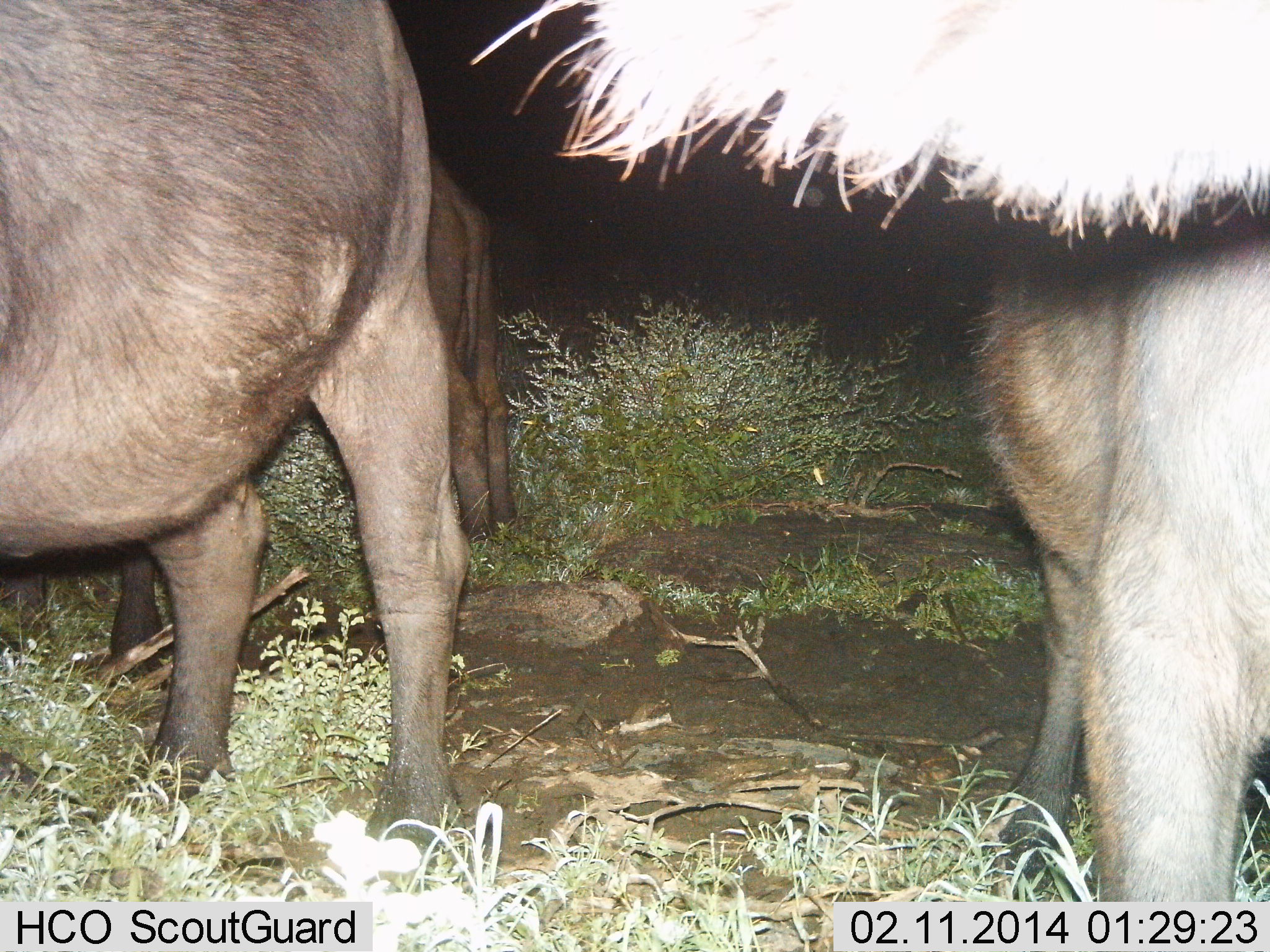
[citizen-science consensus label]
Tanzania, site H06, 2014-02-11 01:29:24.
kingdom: Animalia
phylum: Chordata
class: Mammalia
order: Artiodactyla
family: Bovidae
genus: Syncerus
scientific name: Syncerus caffer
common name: cape buffalo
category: buffalo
Buffalo (cape buffalo) (Syncerus caffer), count 3. Behavior (volunteer vote fractions): standing 90%, resting 10%, moving 0%, interacting 0%. Young present (vote fraction): 0%. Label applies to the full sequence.